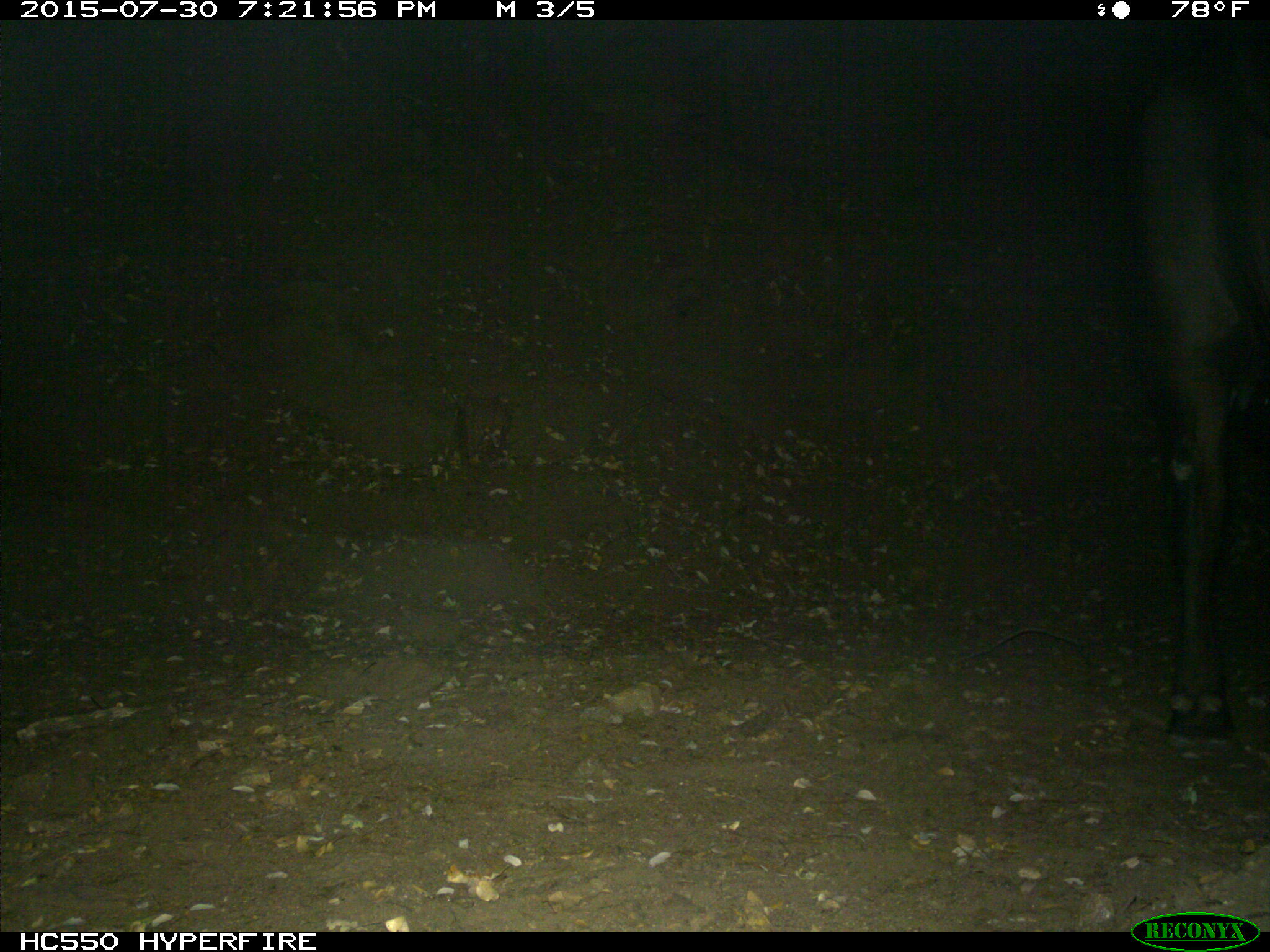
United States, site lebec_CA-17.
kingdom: Animalia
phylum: Chordata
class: Mammalia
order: Artiodactyla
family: Bovidae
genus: Bos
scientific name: Bos taurus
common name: domestic cow